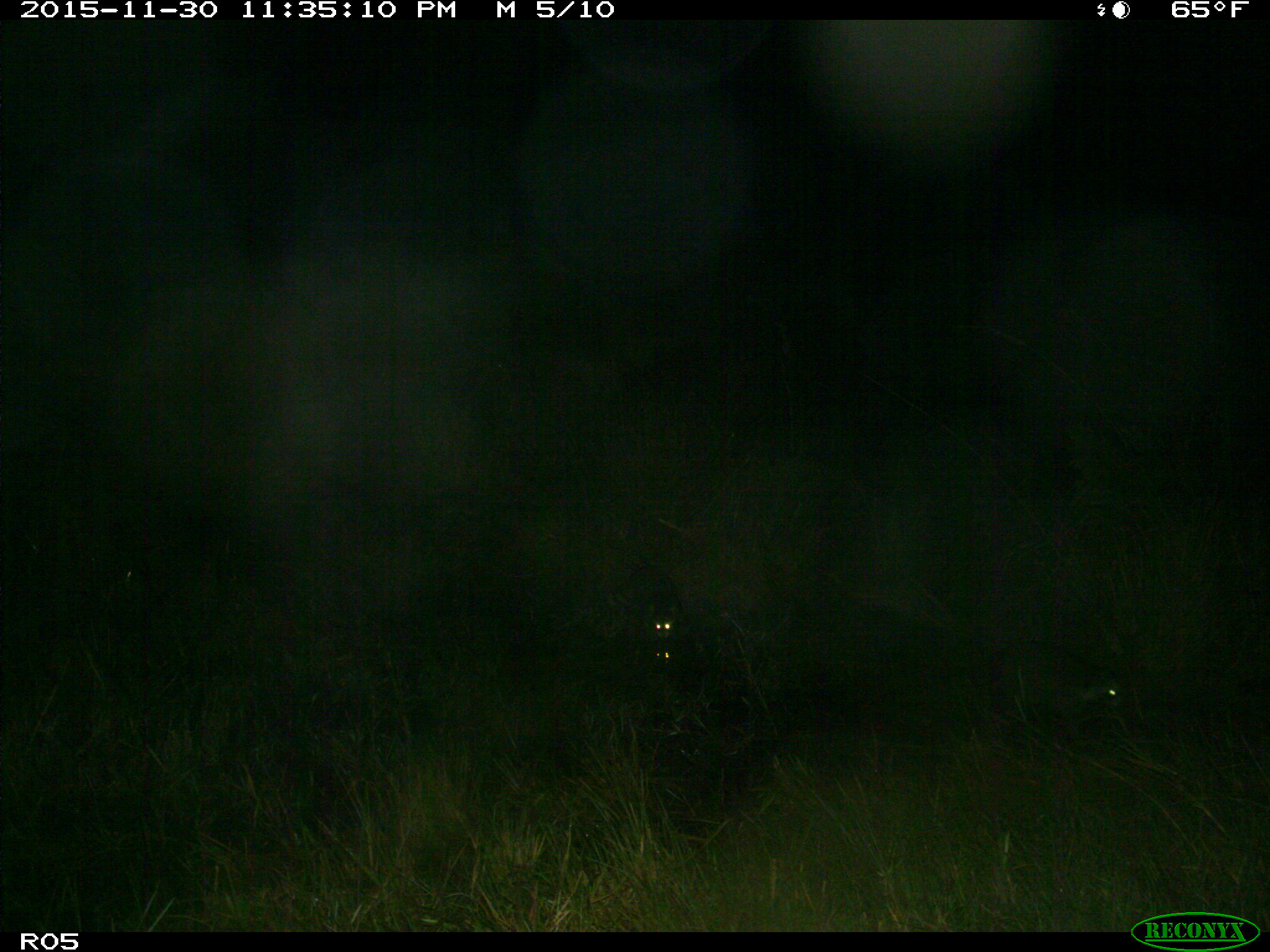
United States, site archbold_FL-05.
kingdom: Animalia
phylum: Chordata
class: Mammalia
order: Carnivora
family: Procyonidae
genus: Procyon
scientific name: Procyon lotor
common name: common raccoon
Procyon lotor (common raccoon).